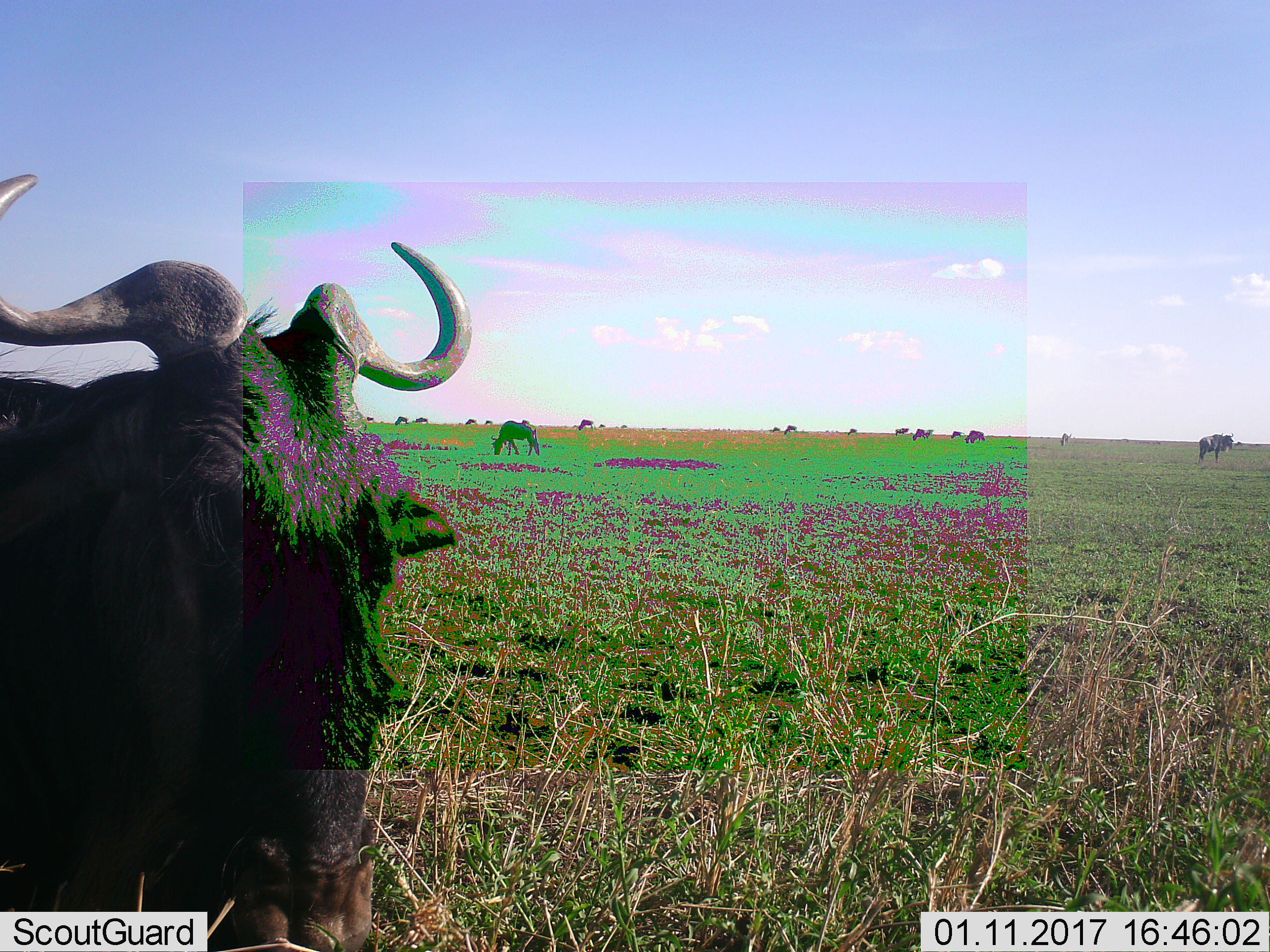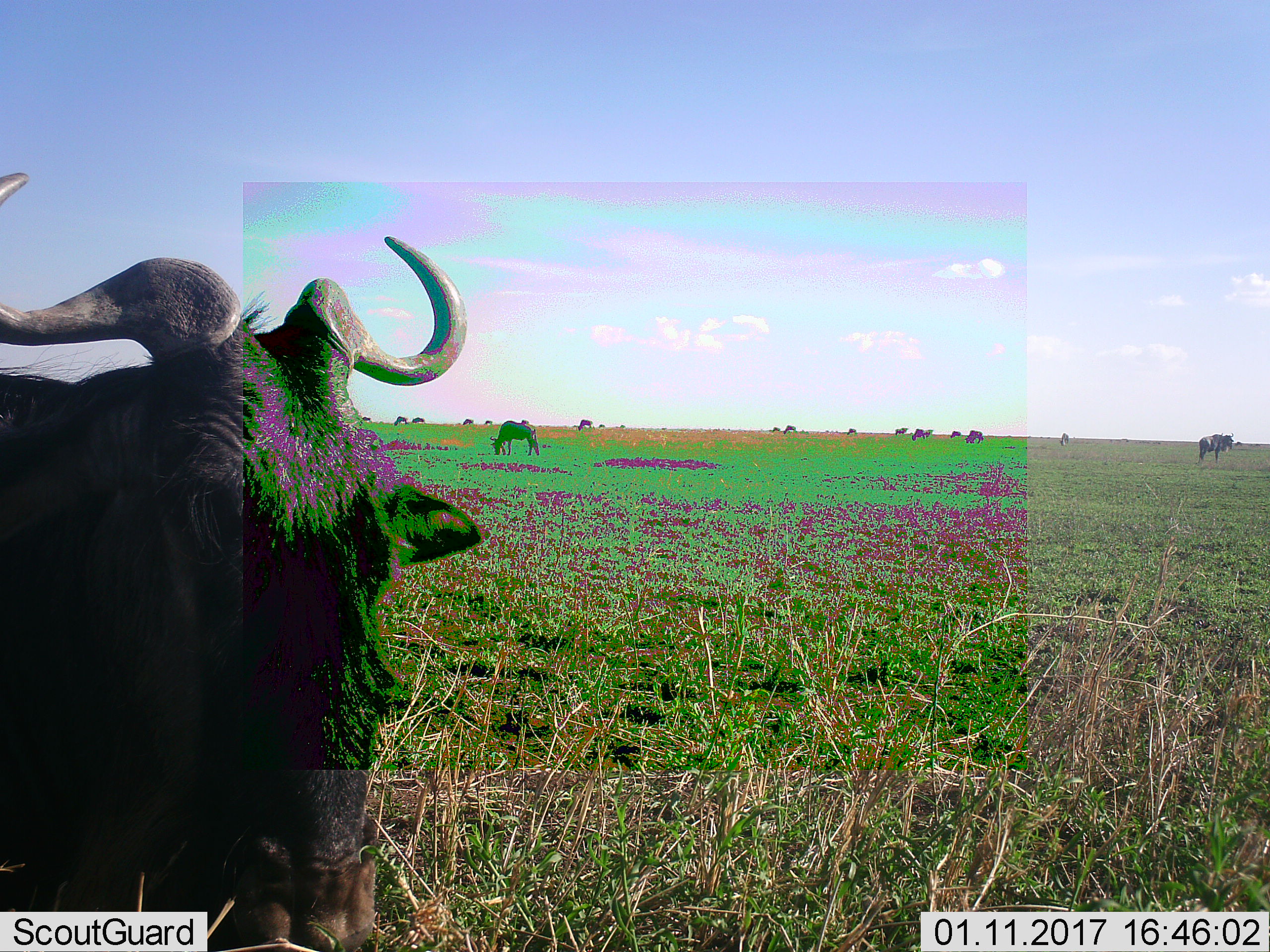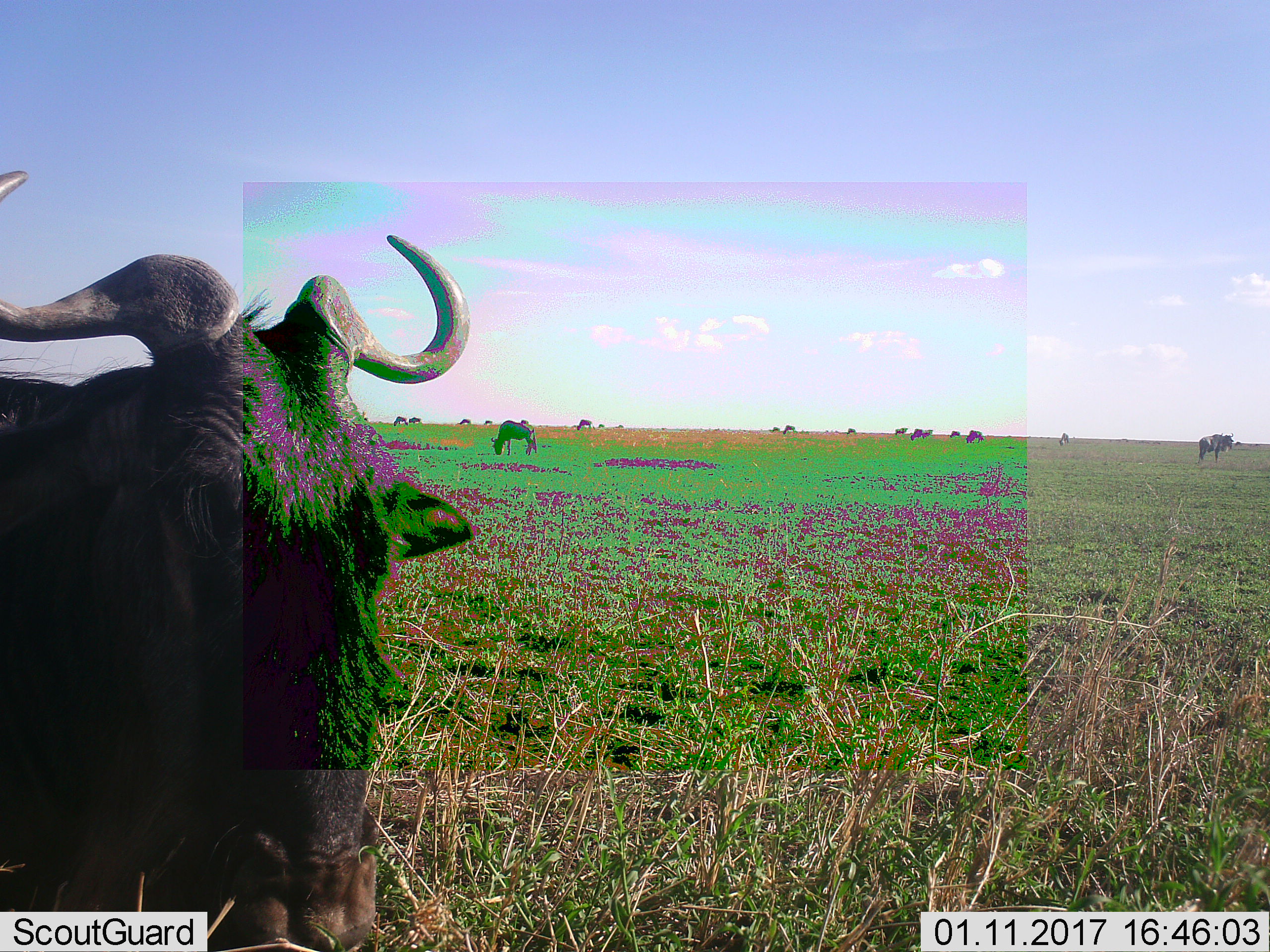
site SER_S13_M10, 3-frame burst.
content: unidentified animal